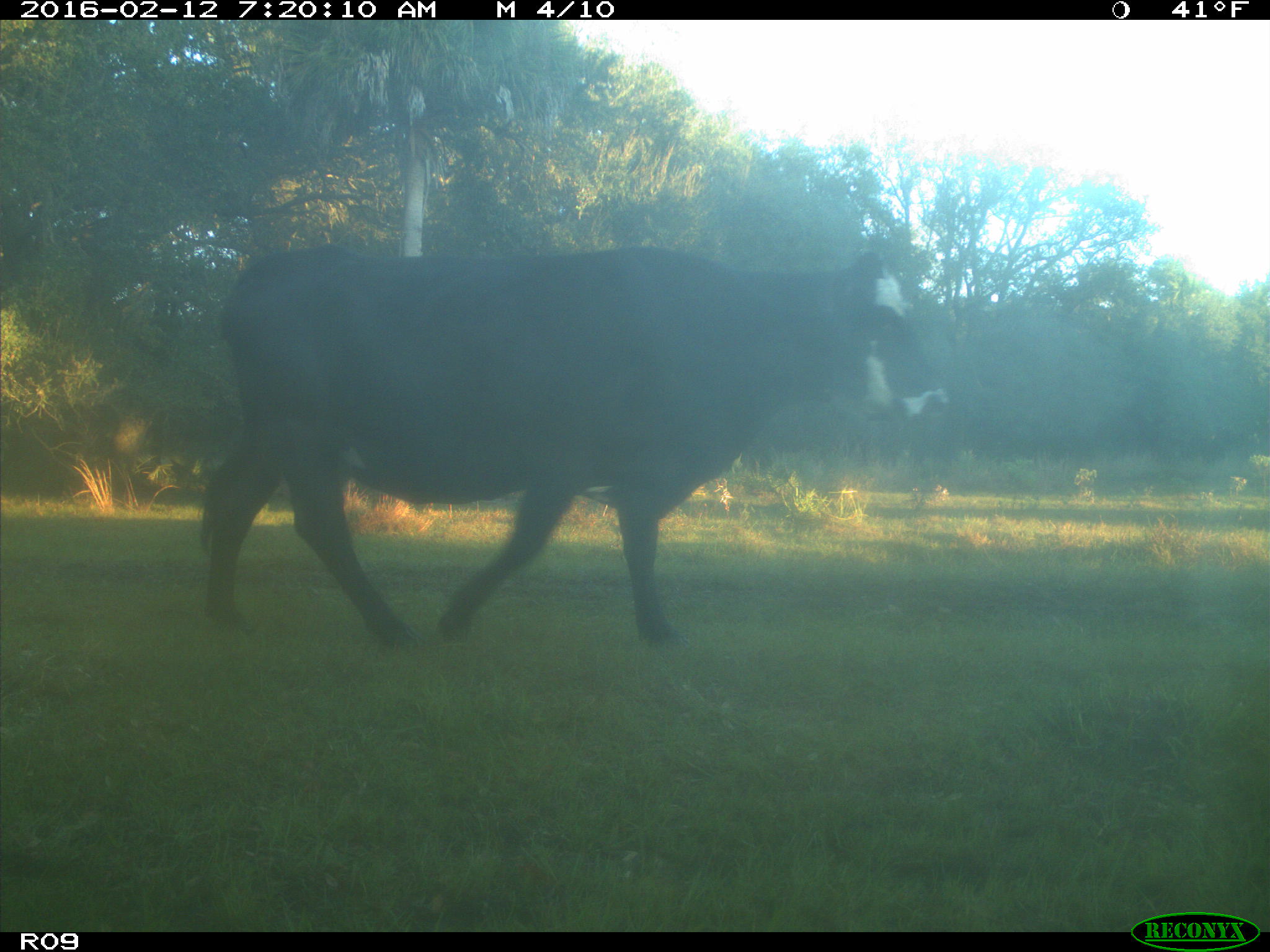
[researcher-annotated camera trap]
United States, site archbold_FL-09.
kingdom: Animalia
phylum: Chordata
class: Mammalia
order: Artiodactyla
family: Bovidae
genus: Bos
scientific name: Bos taurus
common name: domestic cow